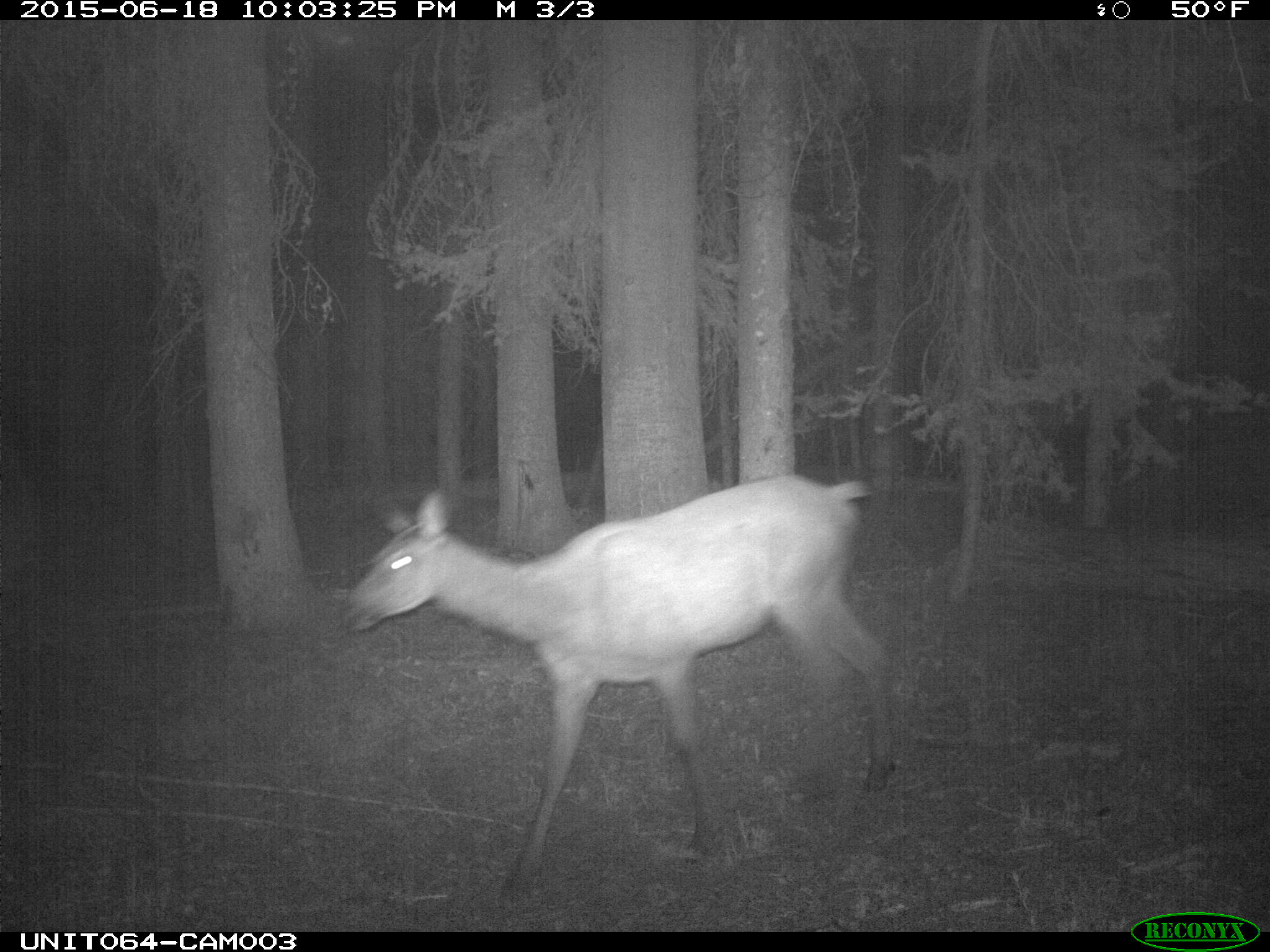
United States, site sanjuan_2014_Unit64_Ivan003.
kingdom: Animalia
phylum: Chordata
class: Mammalia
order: Artiodactyla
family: Cervidae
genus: Cervus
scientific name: Cervus elaphus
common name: red deer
Cervus elaphus (red deer).